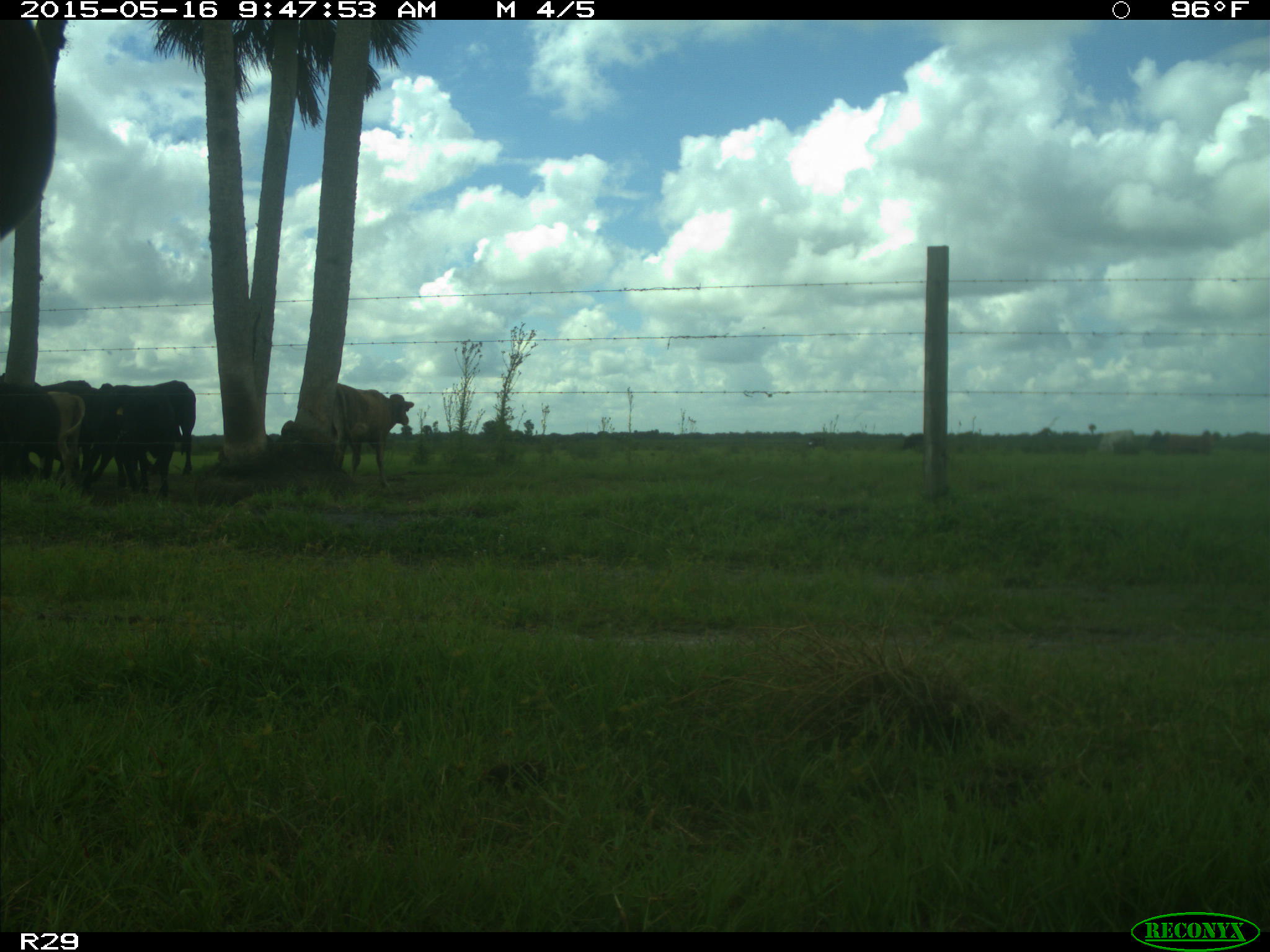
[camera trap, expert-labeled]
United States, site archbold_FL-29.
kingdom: Animalia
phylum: Chordata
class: Mammalia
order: Artiodactyla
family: Bovidae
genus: Bos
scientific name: Bos taurus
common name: domestic cow